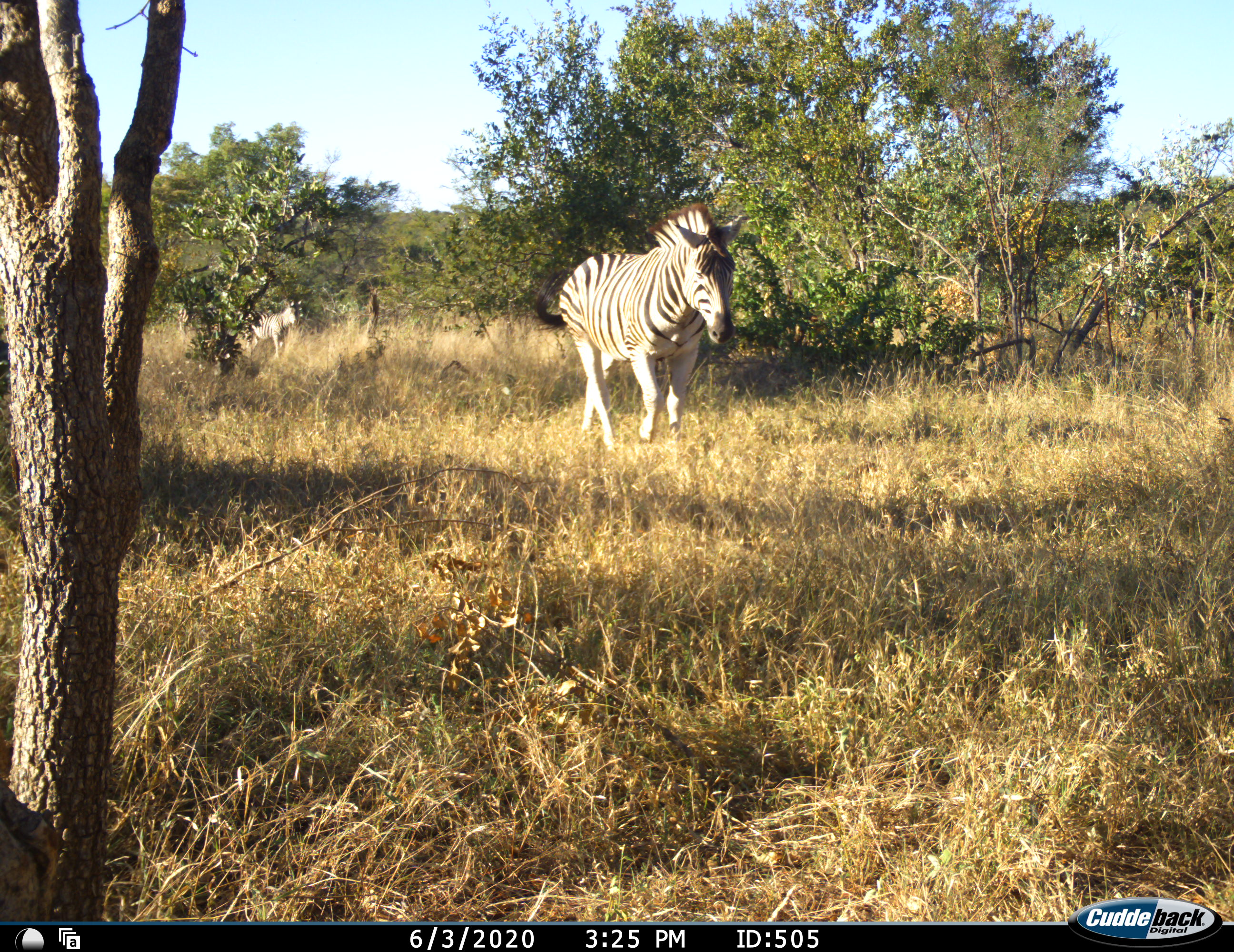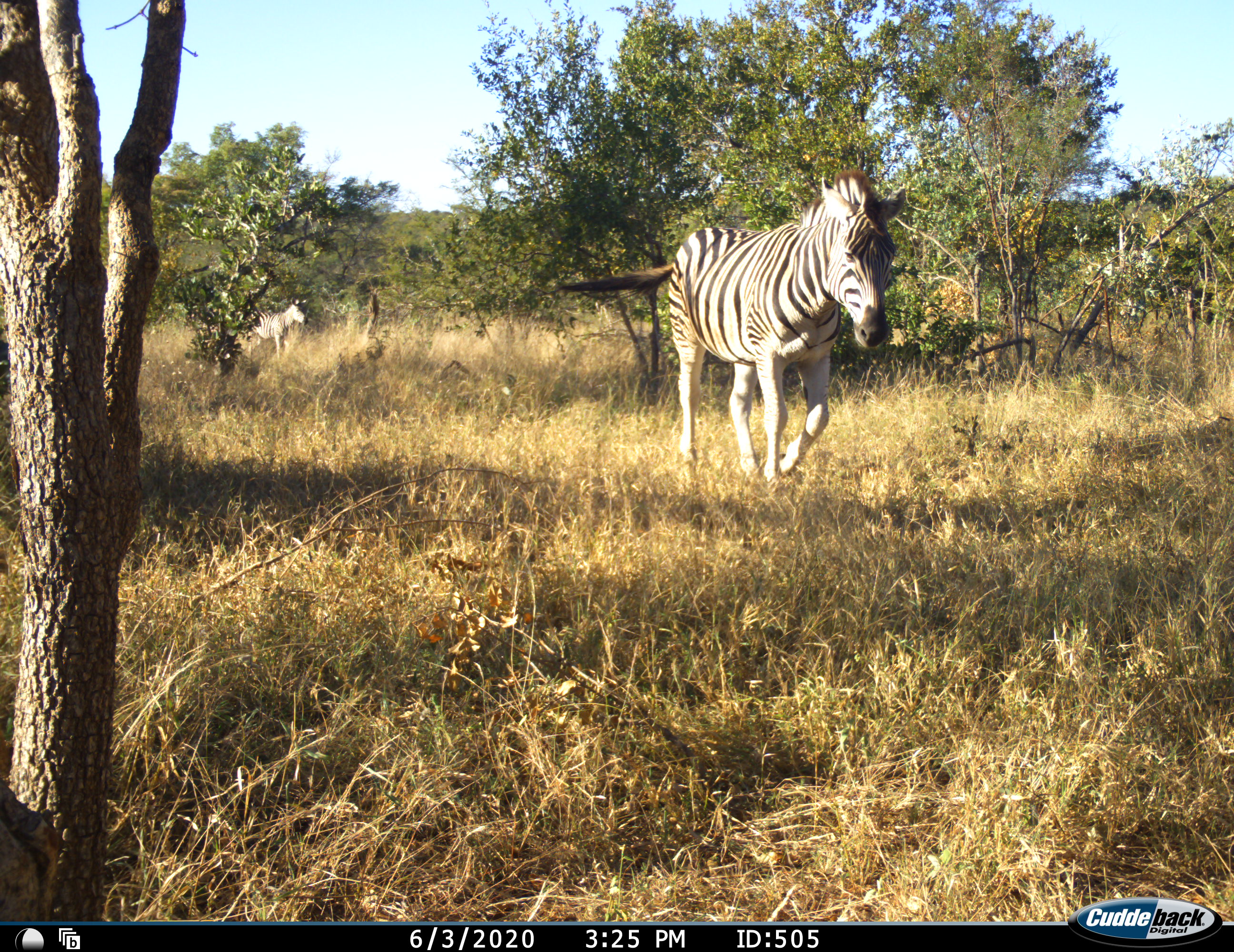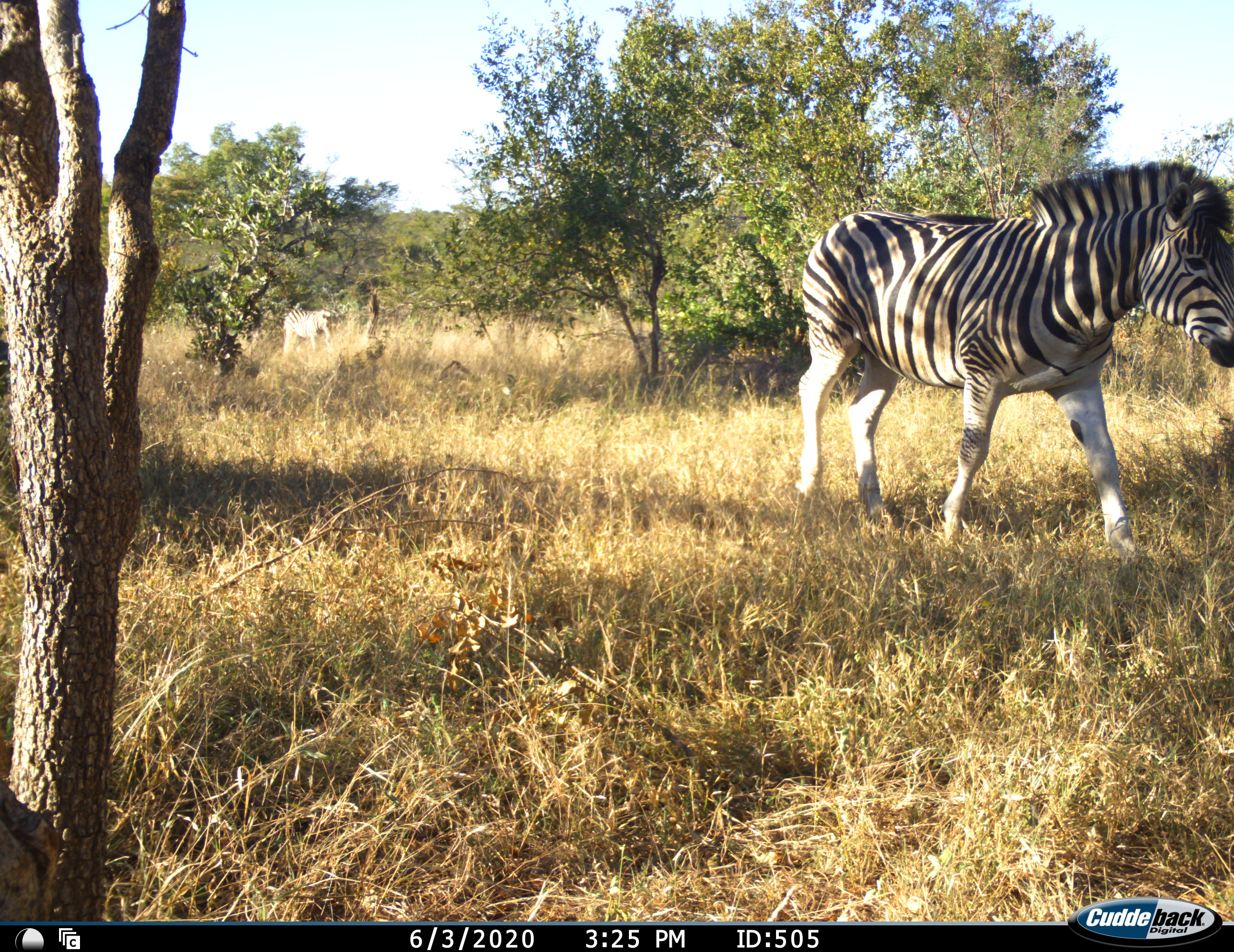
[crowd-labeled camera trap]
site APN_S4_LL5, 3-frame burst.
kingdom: Animalia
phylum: Chordata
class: Mammalia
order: Perissodactyla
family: Equidae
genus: Equus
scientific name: Equus quagga burchellii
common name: burchell's zebra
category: zebraburchells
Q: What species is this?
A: Zebraburchells (burchell's zebra) (Equus quagga burchellii).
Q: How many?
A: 2.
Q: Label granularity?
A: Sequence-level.